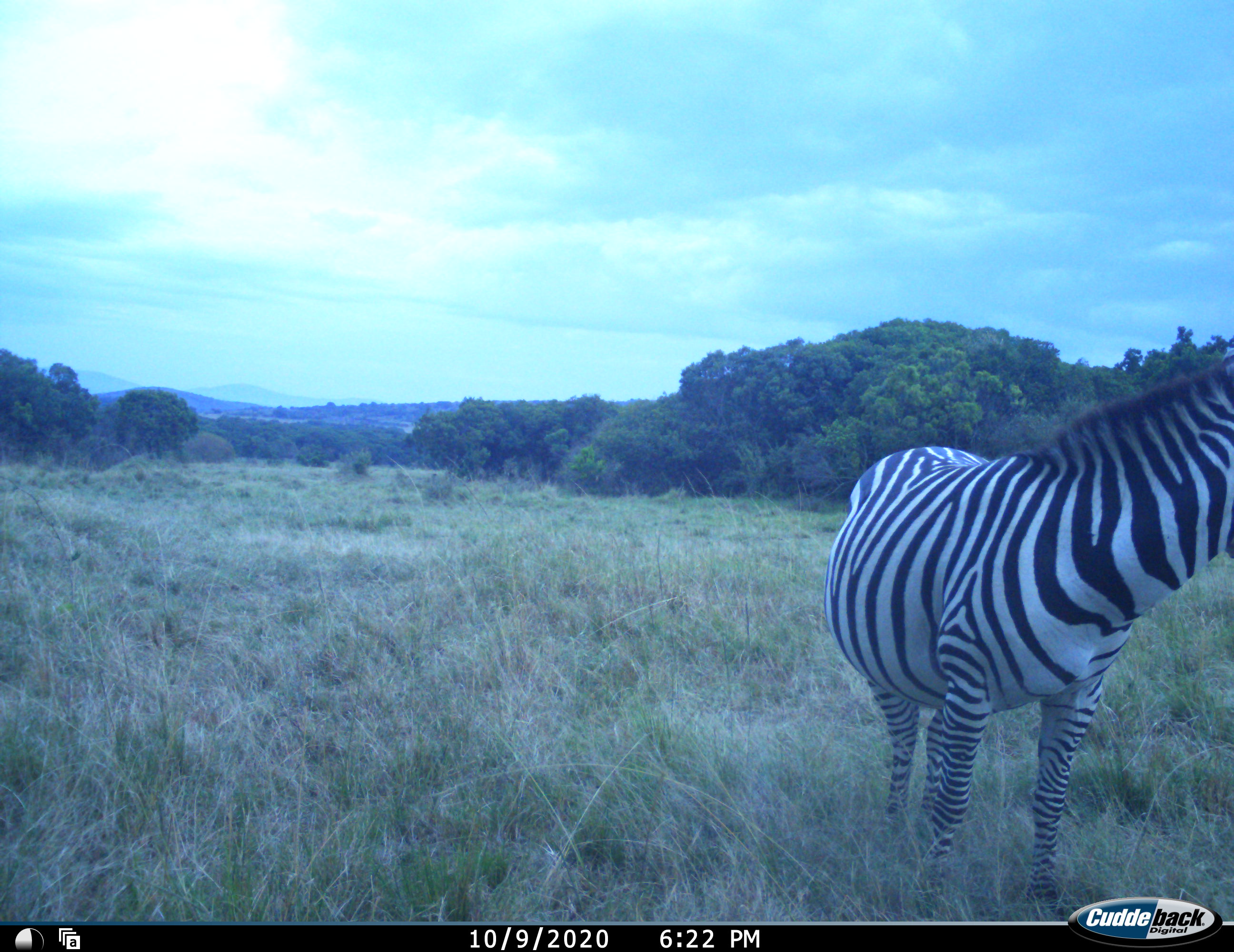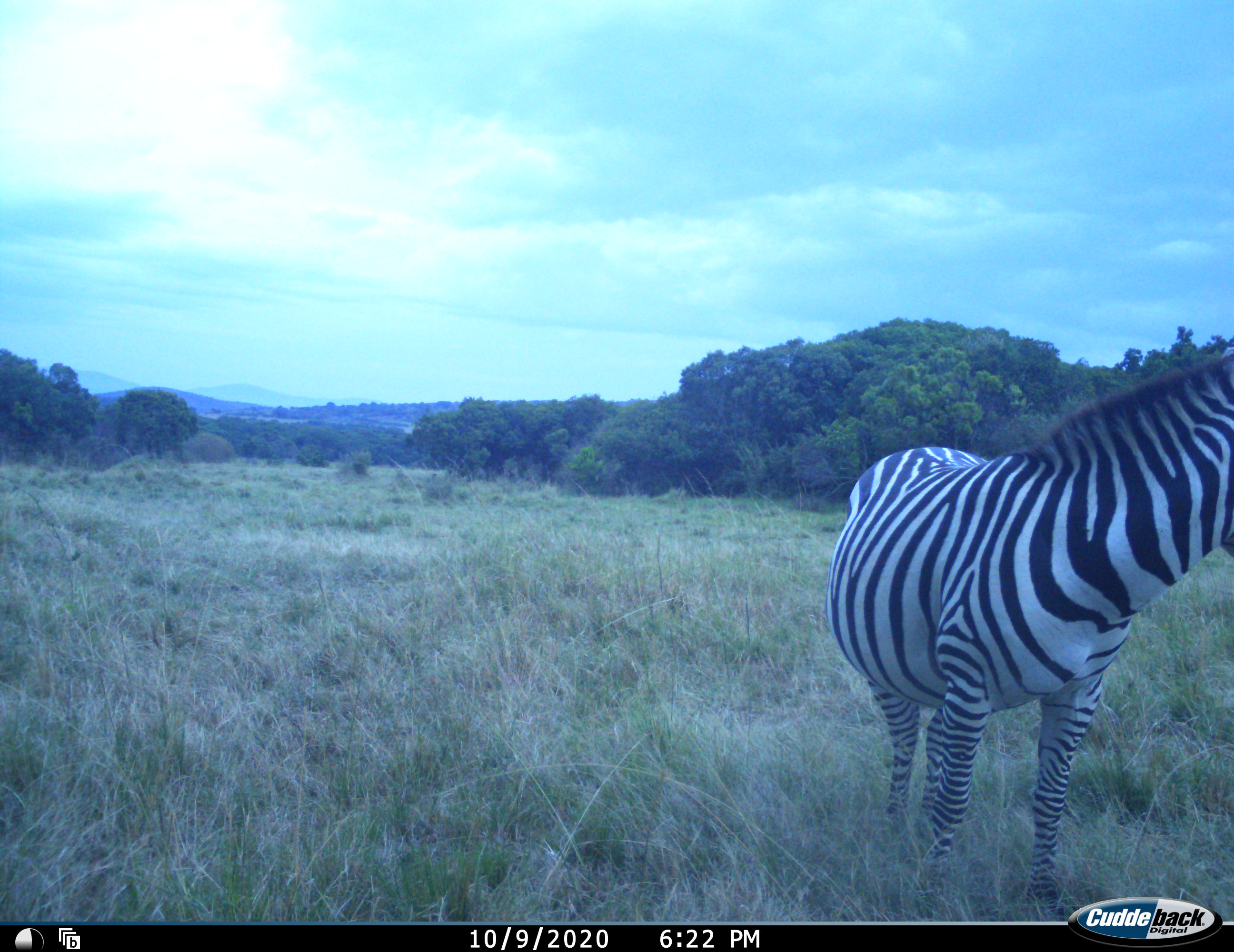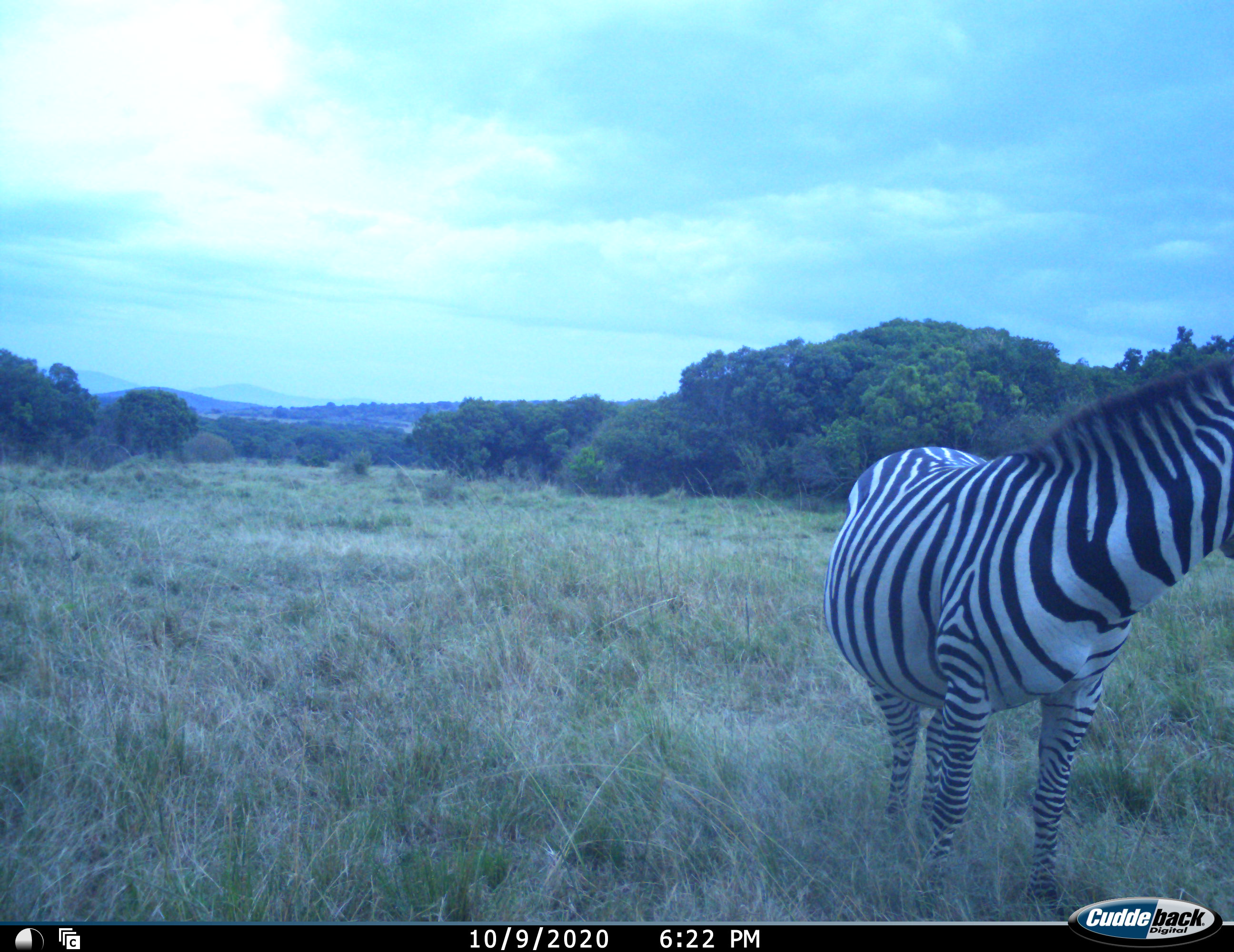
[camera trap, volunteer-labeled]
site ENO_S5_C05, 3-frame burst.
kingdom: Animalia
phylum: Chordata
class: Mammalia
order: Perissodactyla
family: Equidae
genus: Equus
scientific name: Equus quagga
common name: plains zebra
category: zebraplains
Zebraplains (plains zebra) (Equus quagga), count 1. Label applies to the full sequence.